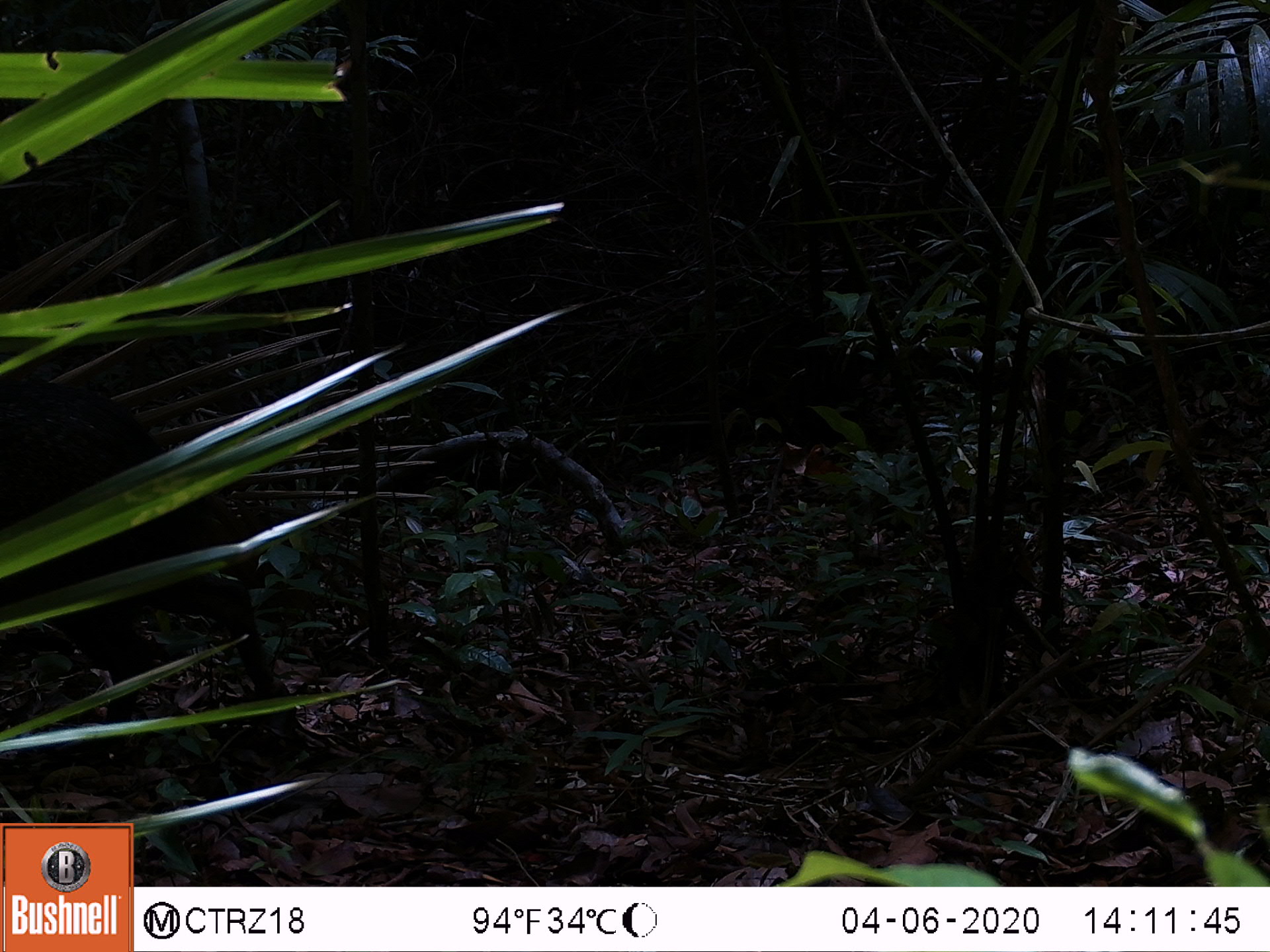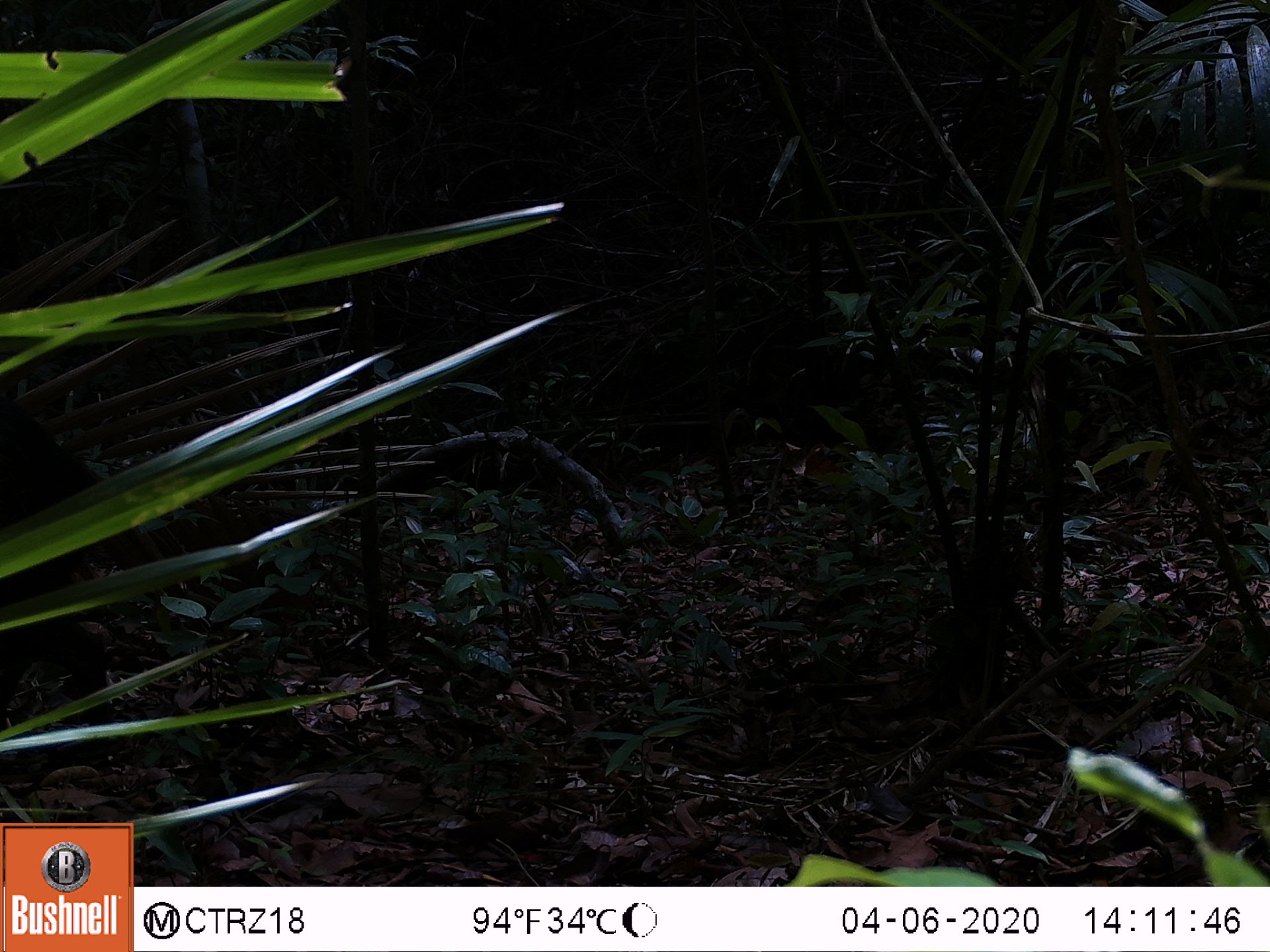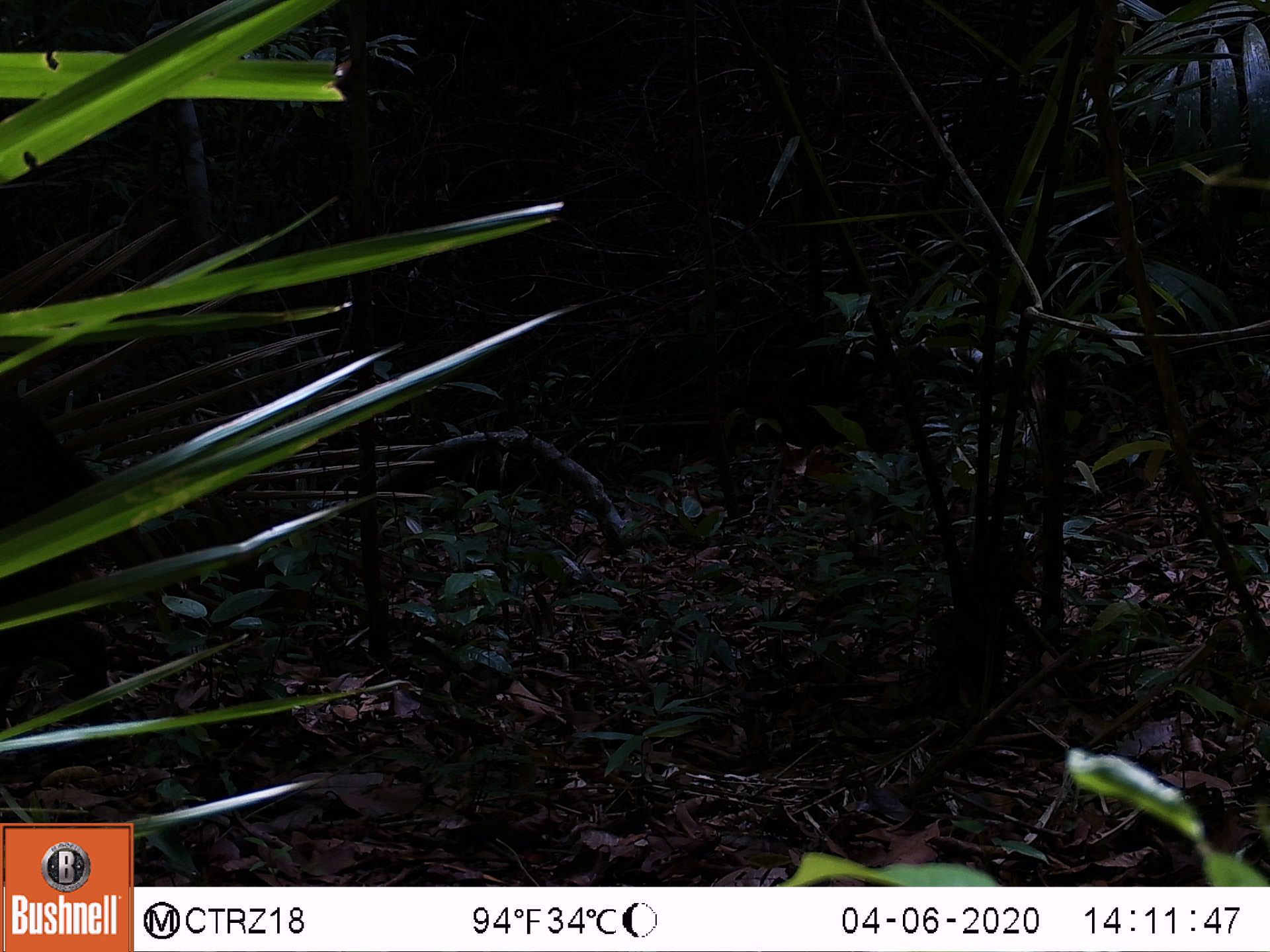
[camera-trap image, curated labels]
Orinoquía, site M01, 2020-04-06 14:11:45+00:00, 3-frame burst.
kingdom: Animalia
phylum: Chordata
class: Mammalia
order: Artiodactyla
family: Tayassuidae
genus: Pecari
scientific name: Pecari tajacu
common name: collared peccary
Collared peccary (Pecari tajacu).